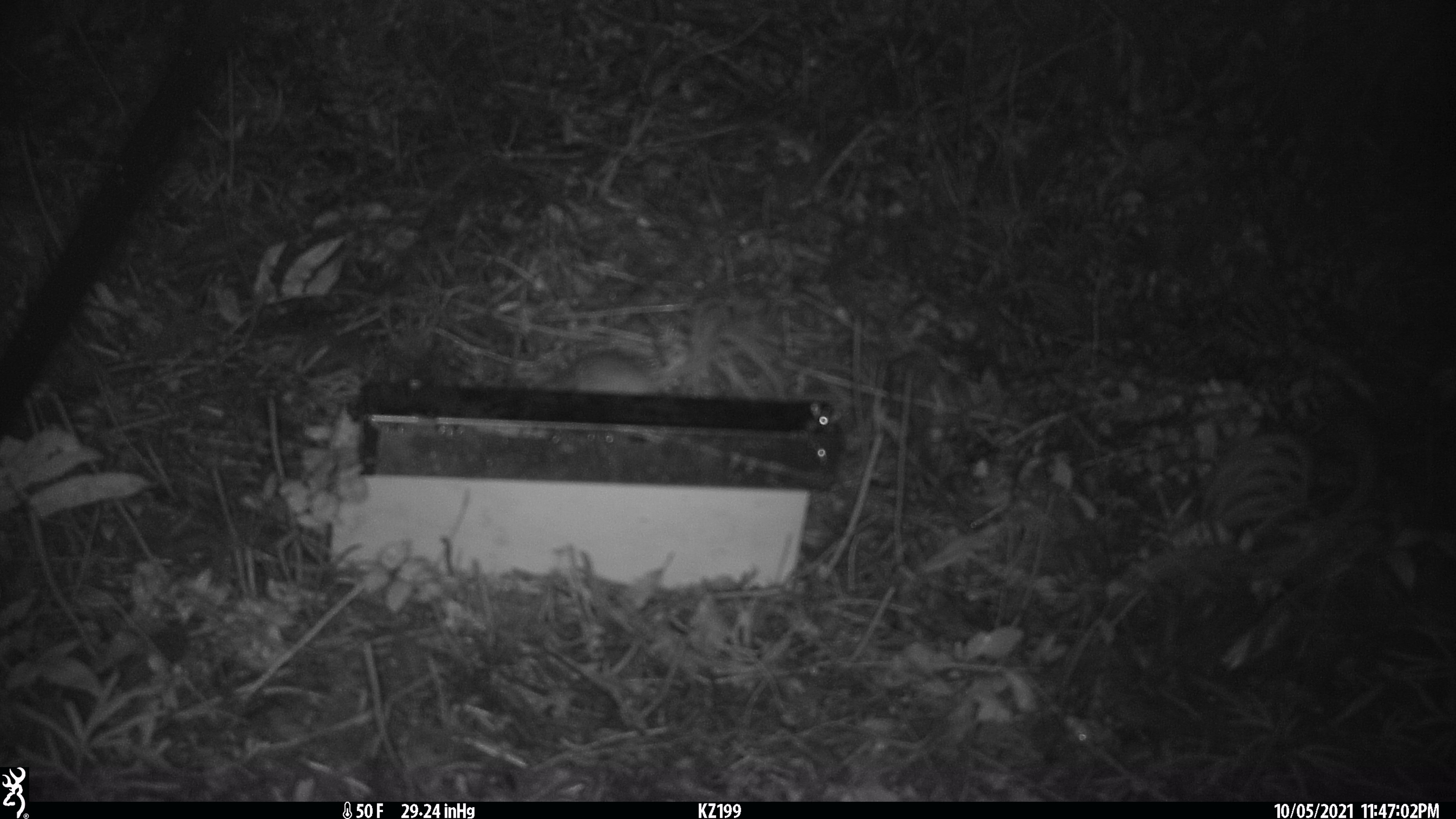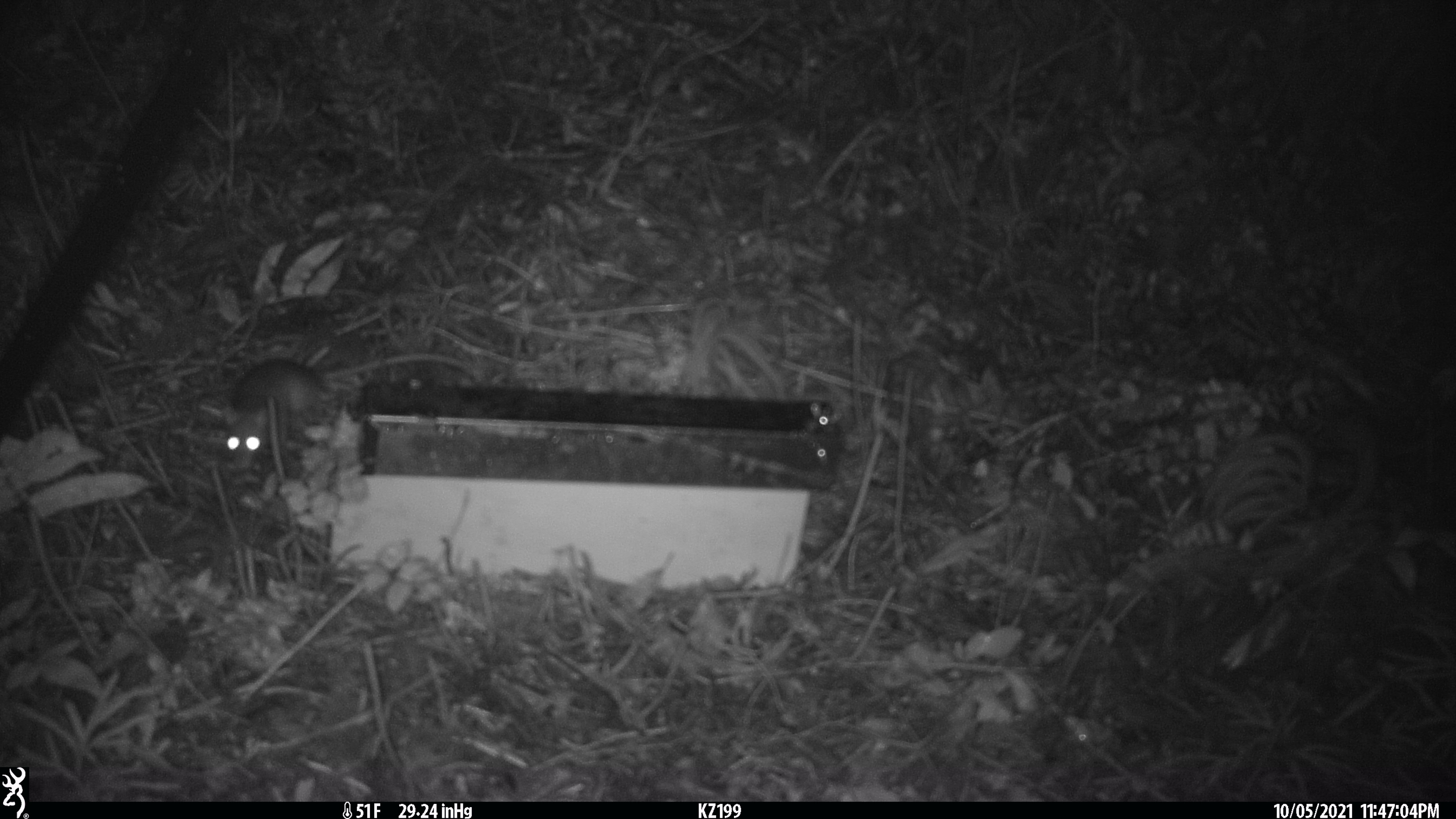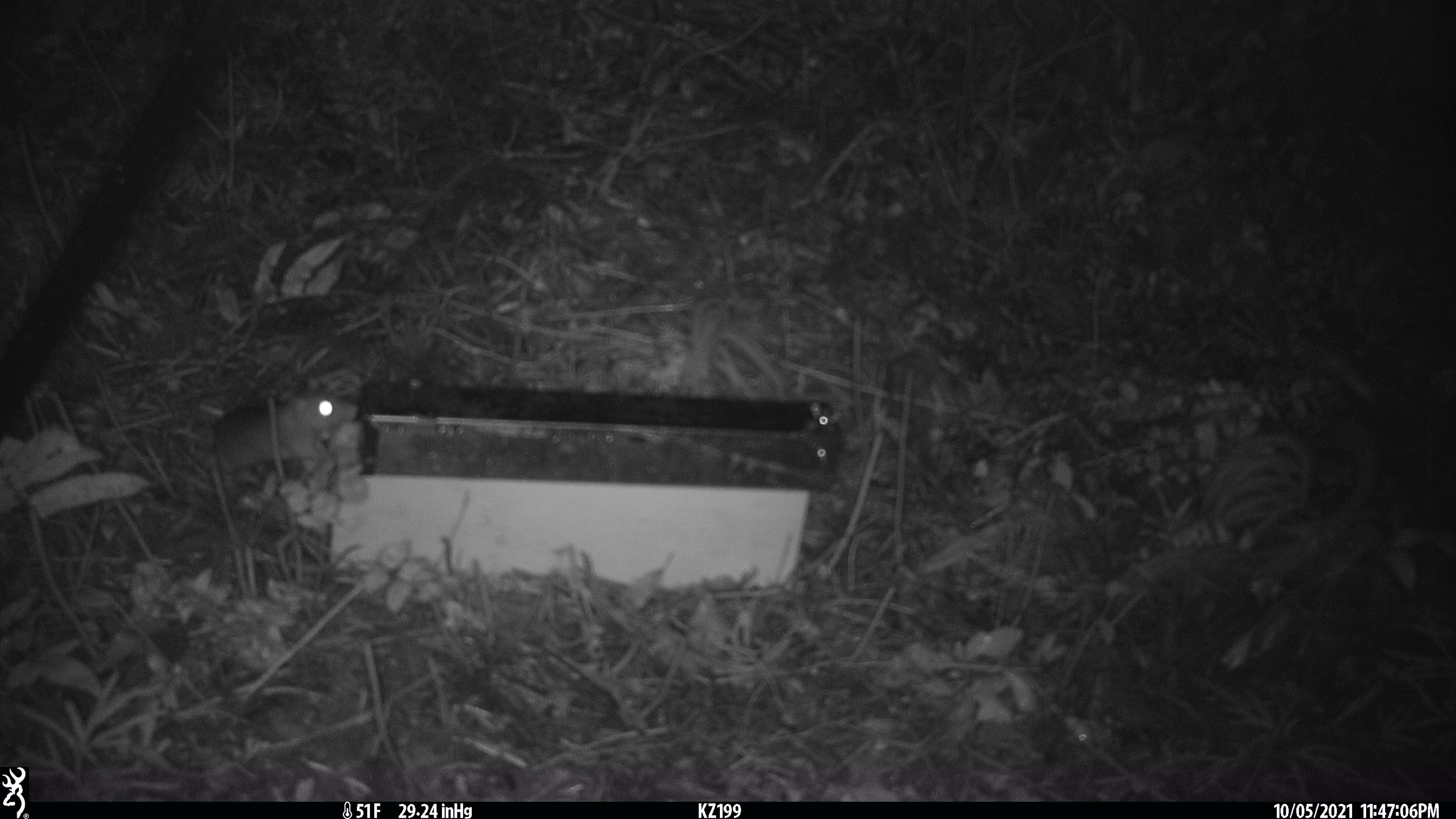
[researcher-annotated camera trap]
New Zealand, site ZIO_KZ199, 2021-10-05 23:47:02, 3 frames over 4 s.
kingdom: Animalia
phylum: Chordata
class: Mammalia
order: Rodentia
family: Muridae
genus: Rattus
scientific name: Rattus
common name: rat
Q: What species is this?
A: Rat (Rattus).